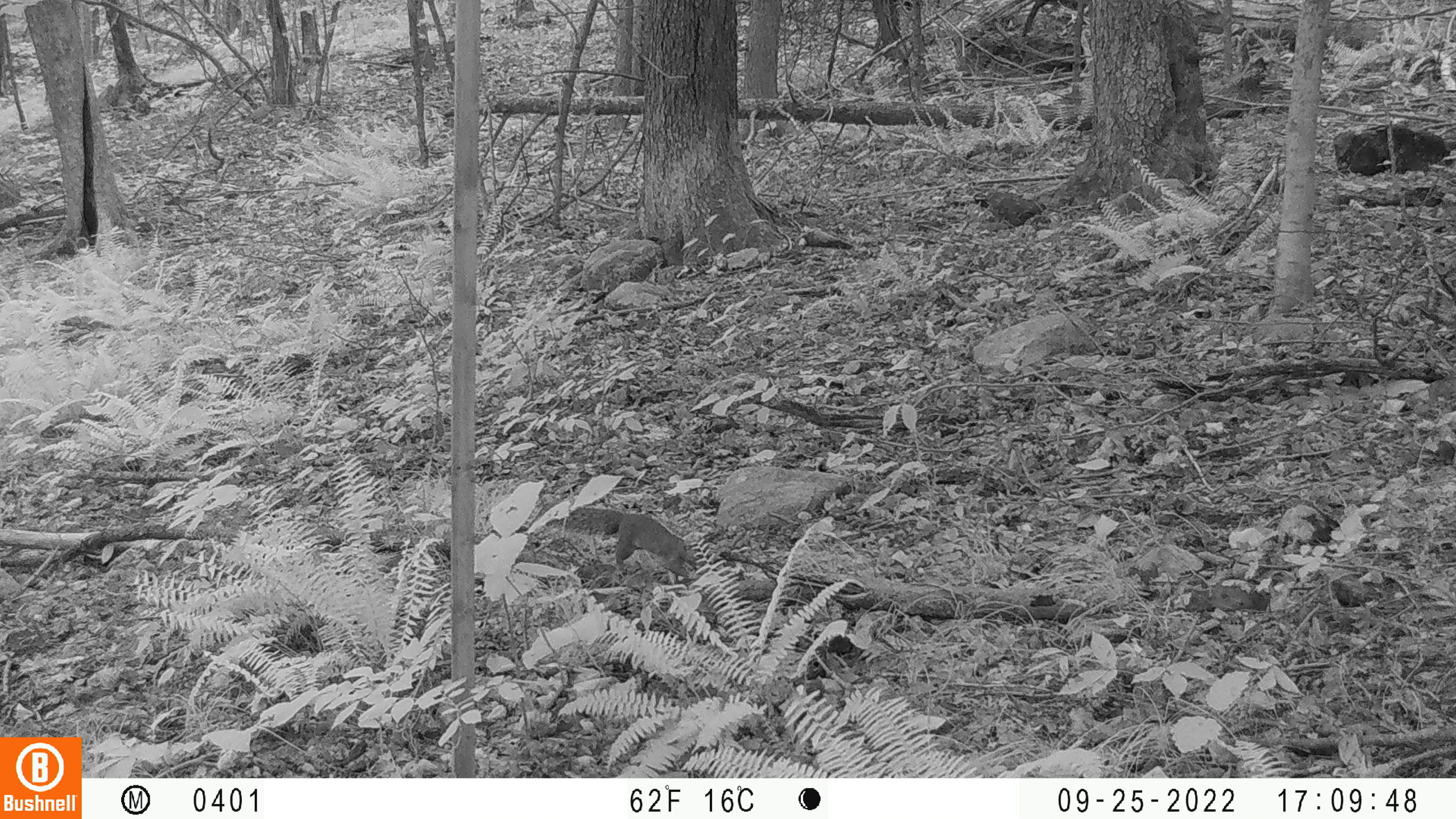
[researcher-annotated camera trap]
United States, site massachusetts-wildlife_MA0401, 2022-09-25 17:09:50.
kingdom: Animalia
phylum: Chordata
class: Mammalia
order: Rodentia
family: Sciuridae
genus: Sciurus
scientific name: Sciurus carolinensis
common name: gray squirrel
Gray squirrel (Sciurus carolinensis).